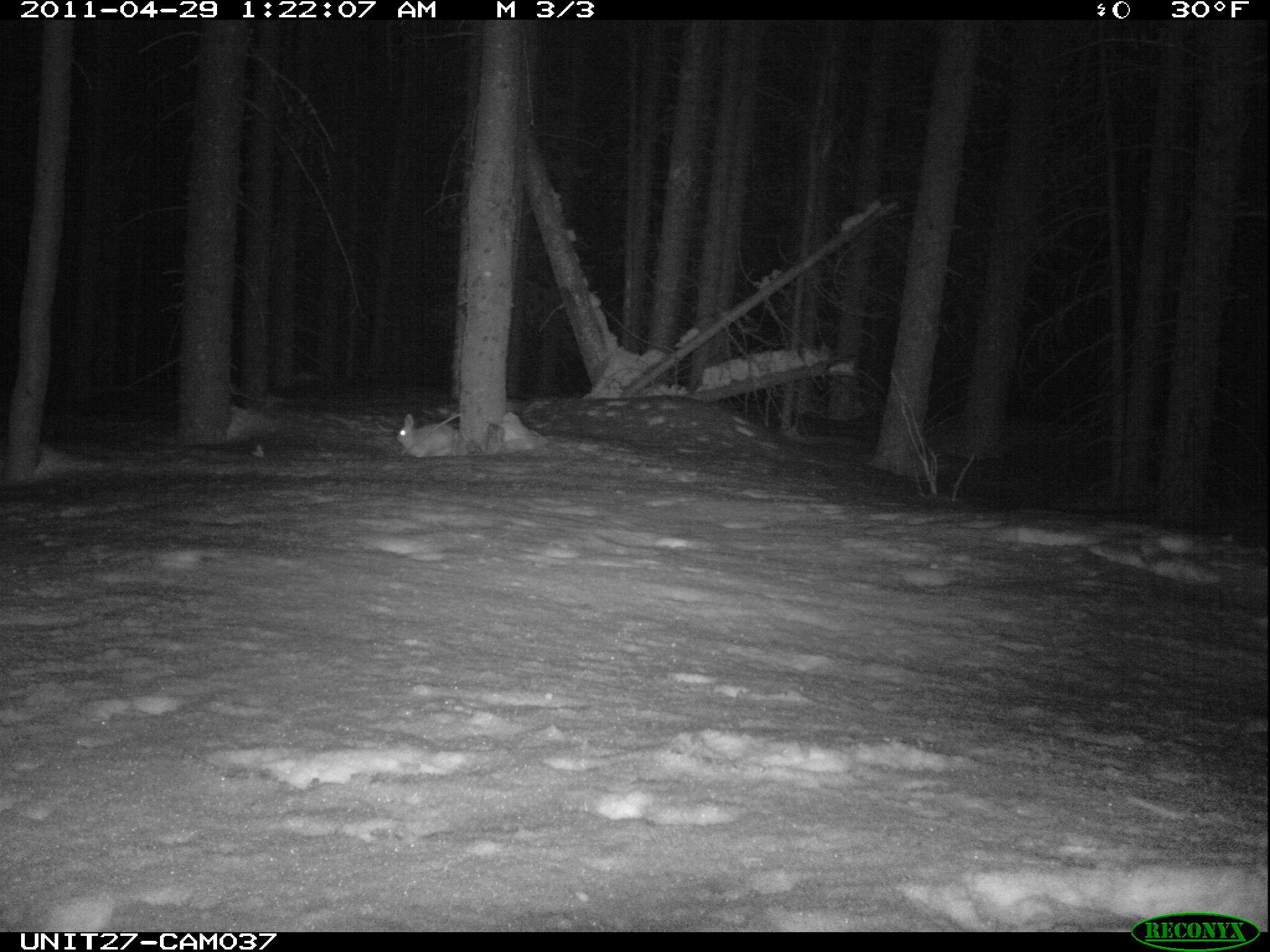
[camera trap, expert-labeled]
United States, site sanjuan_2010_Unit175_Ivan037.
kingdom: Animalia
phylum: Chordata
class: Mammalia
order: Lagomorpha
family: Leporidae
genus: Lepus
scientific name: Lepus americanus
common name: snowshoe hare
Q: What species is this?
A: Lepus americanus (snowshoe hare).